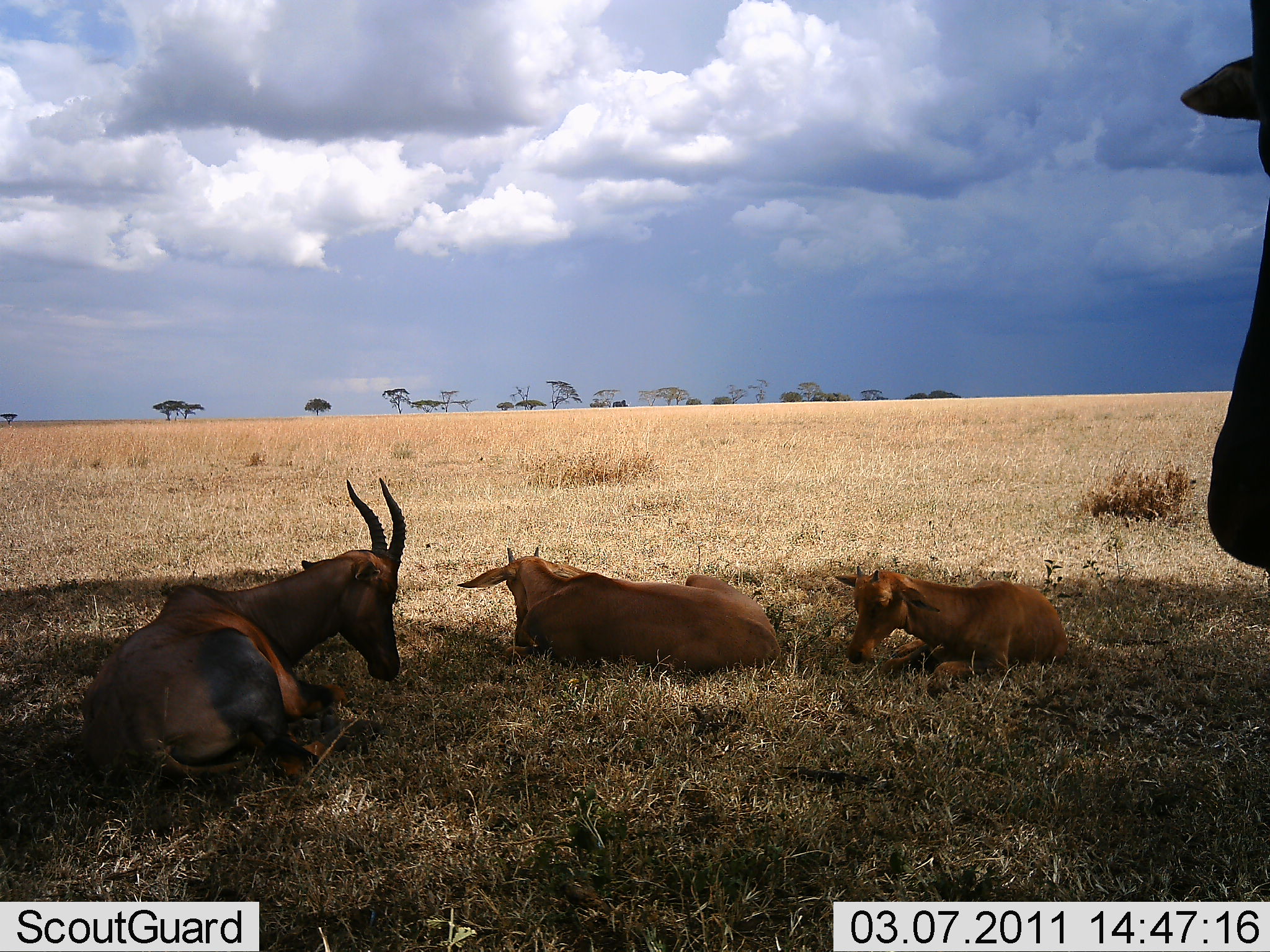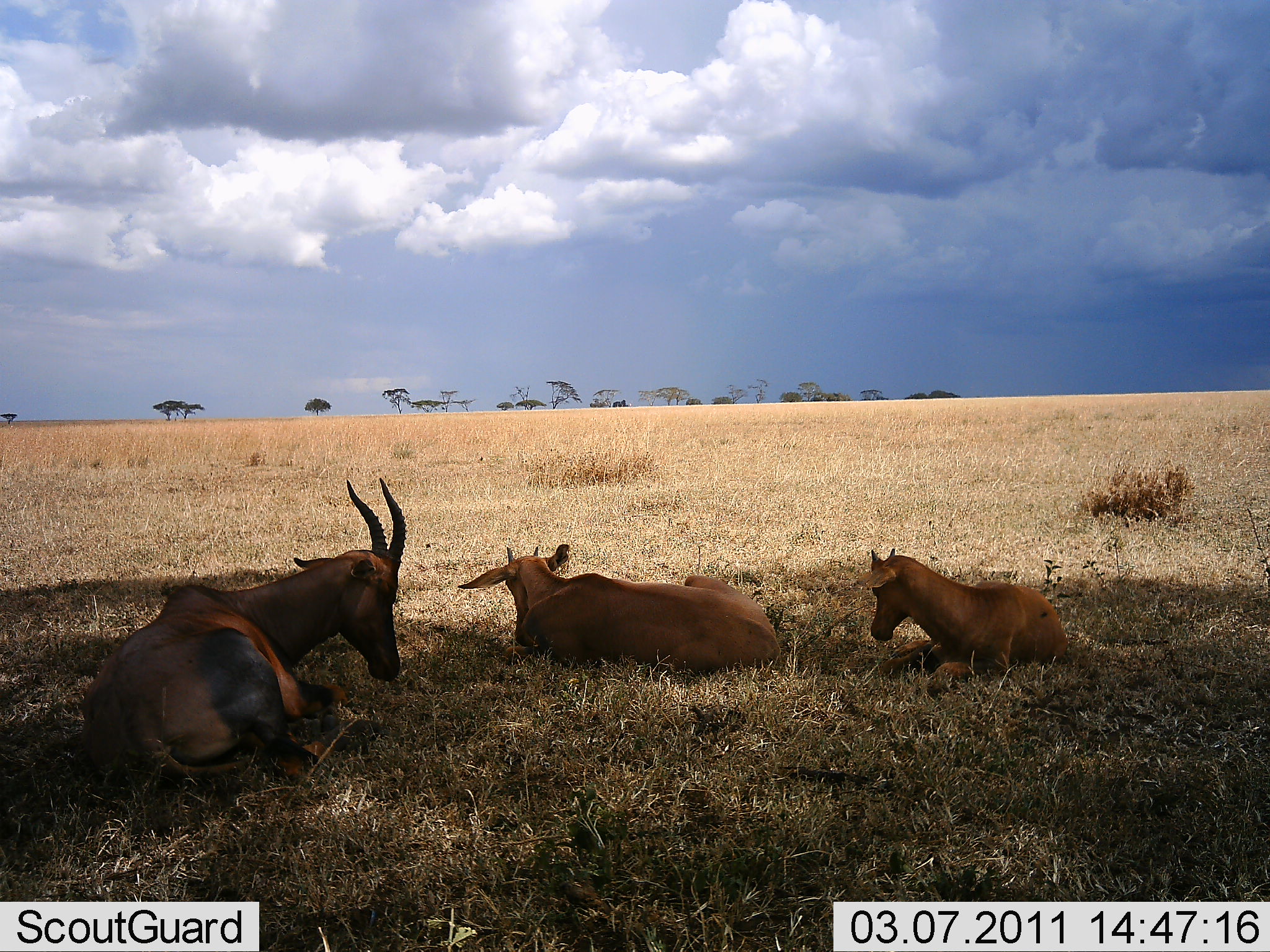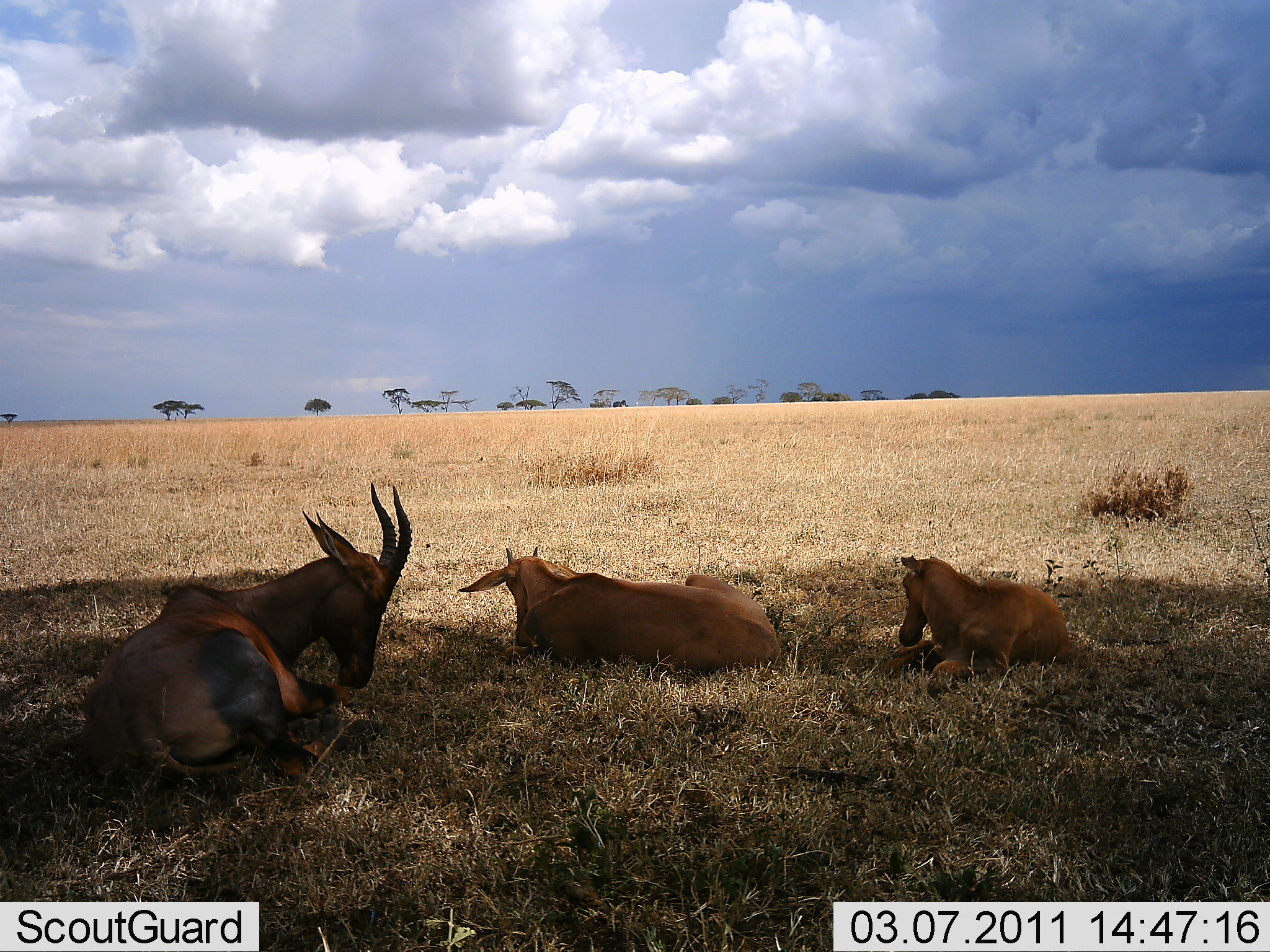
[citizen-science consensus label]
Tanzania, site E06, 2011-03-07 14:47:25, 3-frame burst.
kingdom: Animalia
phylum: Chordata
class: Mammalia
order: Artiodactyla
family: Bovidae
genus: Damaliscus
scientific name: Damaliscus lunatus jimela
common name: topi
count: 4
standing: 33%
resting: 100%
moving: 0%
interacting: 0%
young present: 92%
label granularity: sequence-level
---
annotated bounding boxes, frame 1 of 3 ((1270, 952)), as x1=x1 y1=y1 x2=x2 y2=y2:
animal: x1=81 y1=473 x2=406 y2=790; x1=1176 y1=0 x2=1270 y2=573; x1=458 y1=546 x2=783 y2=669; x1=833 y1=567 x2=1067 y2=693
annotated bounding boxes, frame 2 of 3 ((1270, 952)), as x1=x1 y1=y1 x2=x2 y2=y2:
animal: x1=80 y1=477 x2=409 y2=806; x1=457 y1=542 x2=781 y2=675; x1=856 y1=549 x2=1069 y2=695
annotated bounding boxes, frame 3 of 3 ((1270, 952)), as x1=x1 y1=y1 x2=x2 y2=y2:
animal: x1=79 y1=481 x2=414 y2=784; x1=457 y1=547 x2=781 y2=671; x1=884 y1=555 x2=1074 y2=694